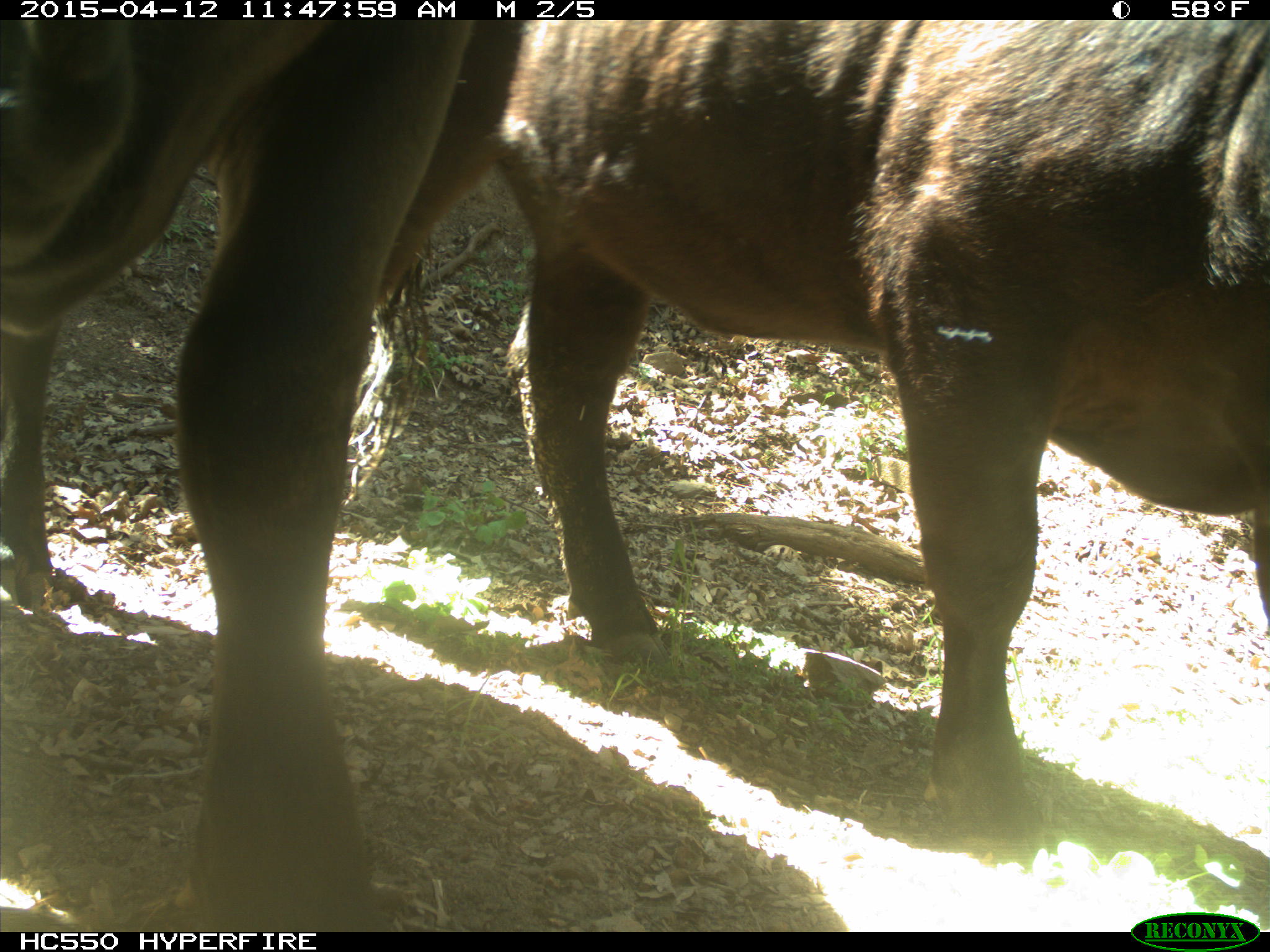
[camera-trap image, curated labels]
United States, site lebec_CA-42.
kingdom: Animalia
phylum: Chordata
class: Mammalia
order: Artiodactyla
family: Bovidae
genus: Bos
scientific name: Bos taurus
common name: domestic cow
Bos taurus (domestic cow).